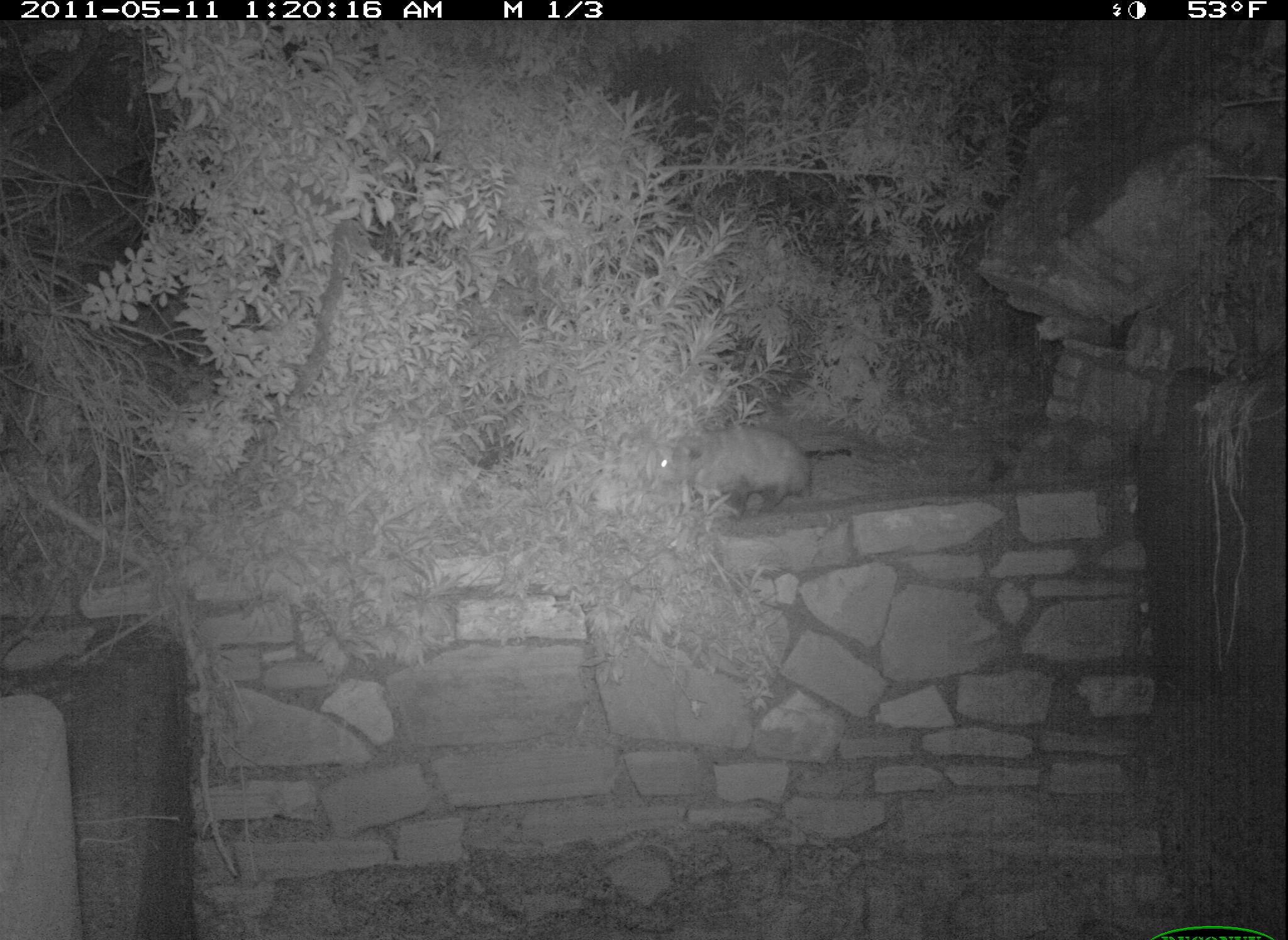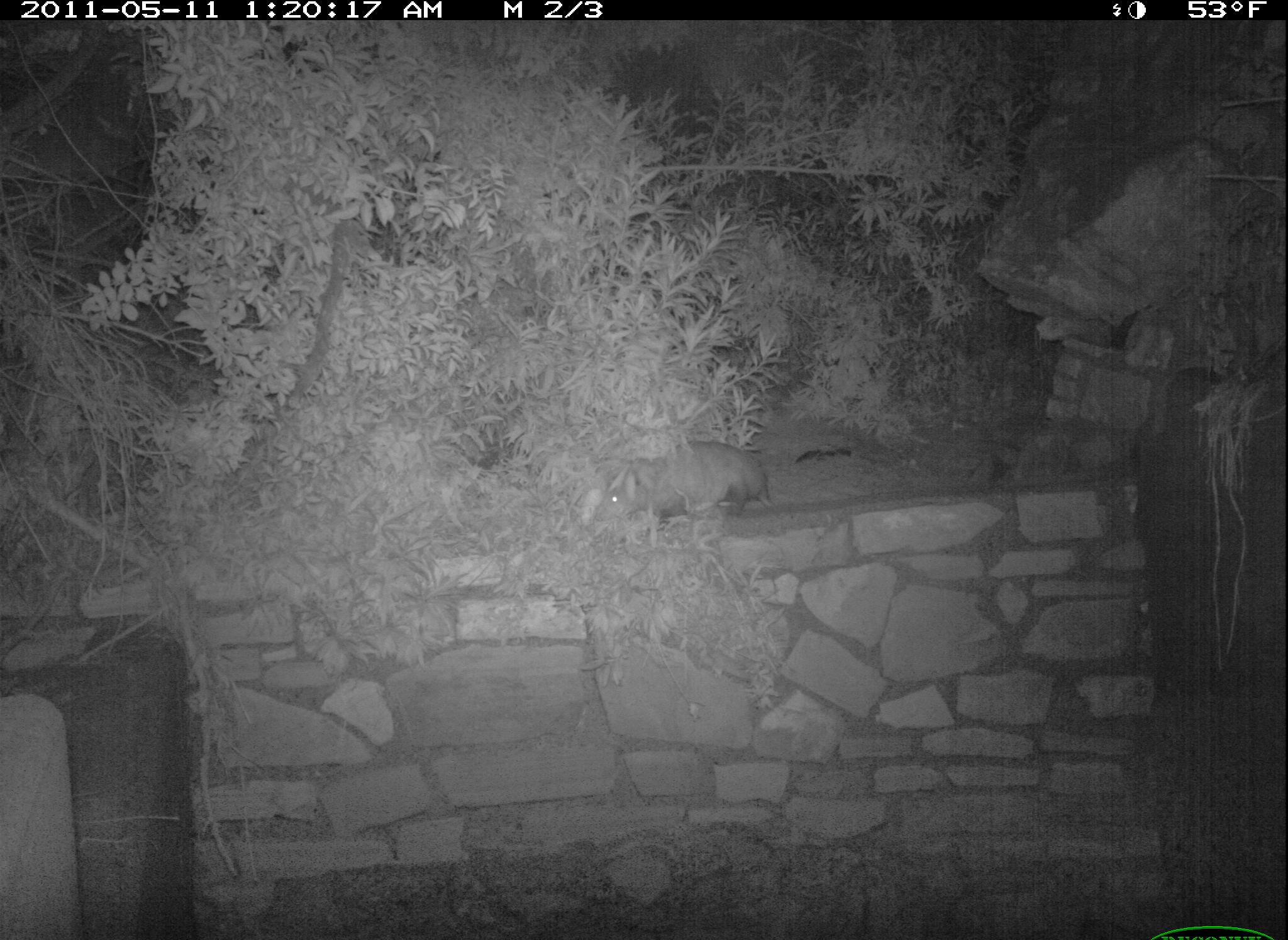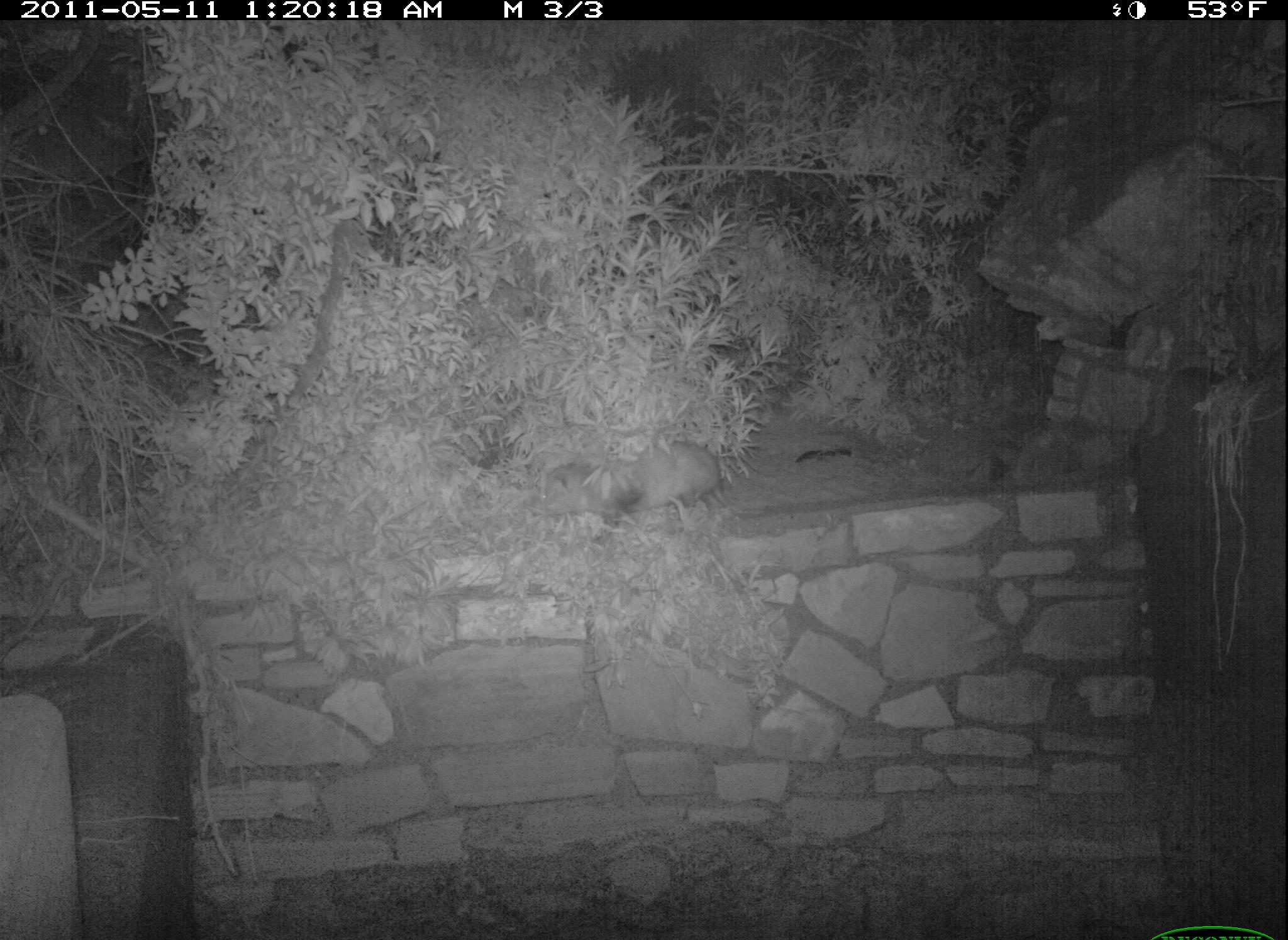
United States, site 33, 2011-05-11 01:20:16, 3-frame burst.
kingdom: Animalia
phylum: Chordata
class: Mammalia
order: Didelphimorphia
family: Didelphidae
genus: Didelphis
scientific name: Didelphis virginiana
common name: virginia opossum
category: opossum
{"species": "opossum (virginia opossum) (Didelphis virginiana)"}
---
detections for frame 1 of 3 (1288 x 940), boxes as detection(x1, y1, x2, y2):
opossum: detection(623, 417, 853, 528)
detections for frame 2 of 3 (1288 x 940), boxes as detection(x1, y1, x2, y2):
opossum: detection(591, 437, 786, 554)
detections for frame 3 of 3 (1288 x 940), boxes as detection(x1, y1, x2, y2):
opossum: detection(525, 412, 760, 536)